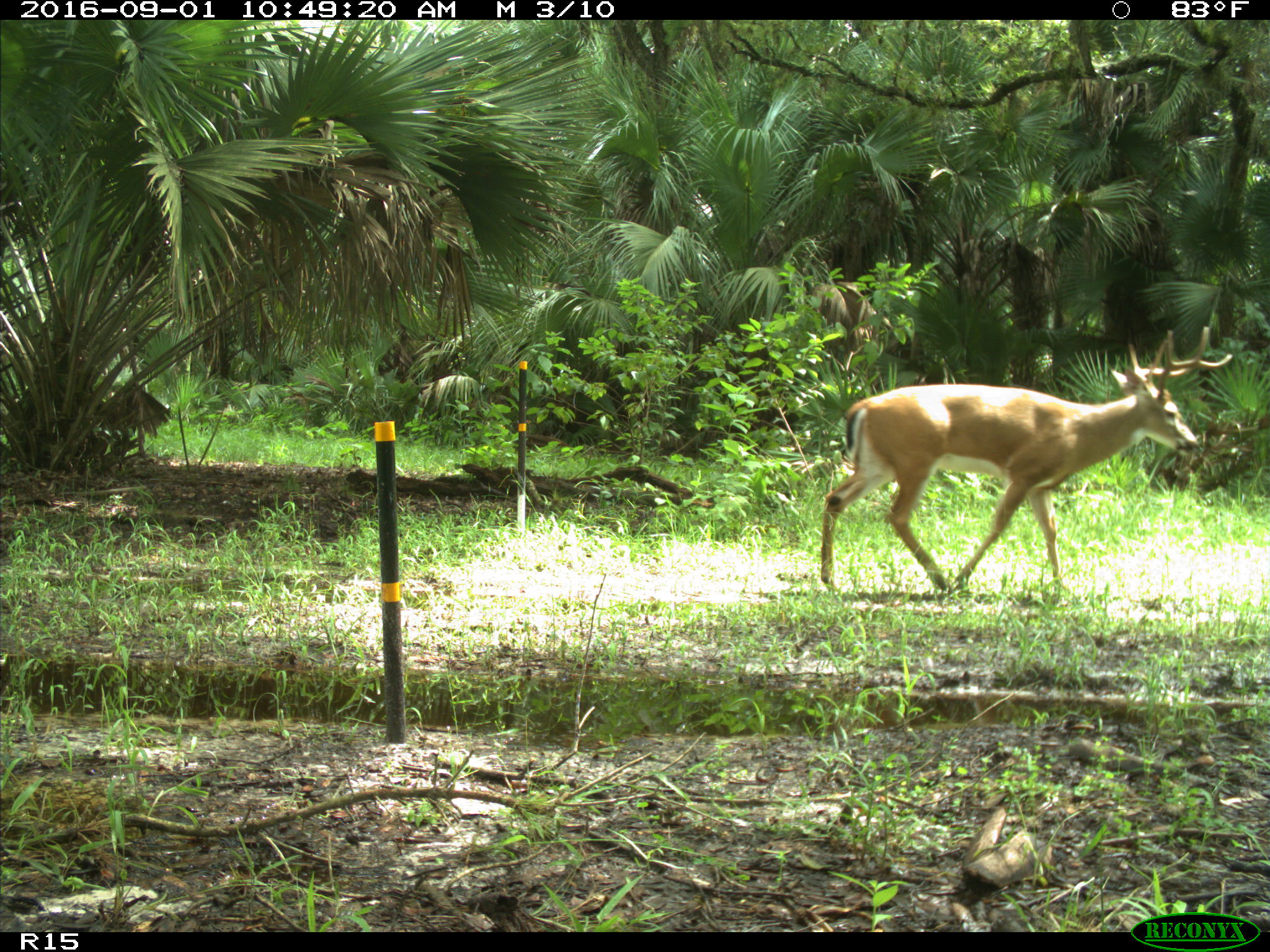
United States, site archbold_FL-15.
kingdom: Animalia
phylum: Chordata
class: Mammalia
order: Artiodactyla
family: Cervidae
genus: Odocoileus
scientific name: Odocoileus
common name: deer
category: unidentified deer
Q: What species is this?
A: Unidentified deer (deer) (Odocoileus).